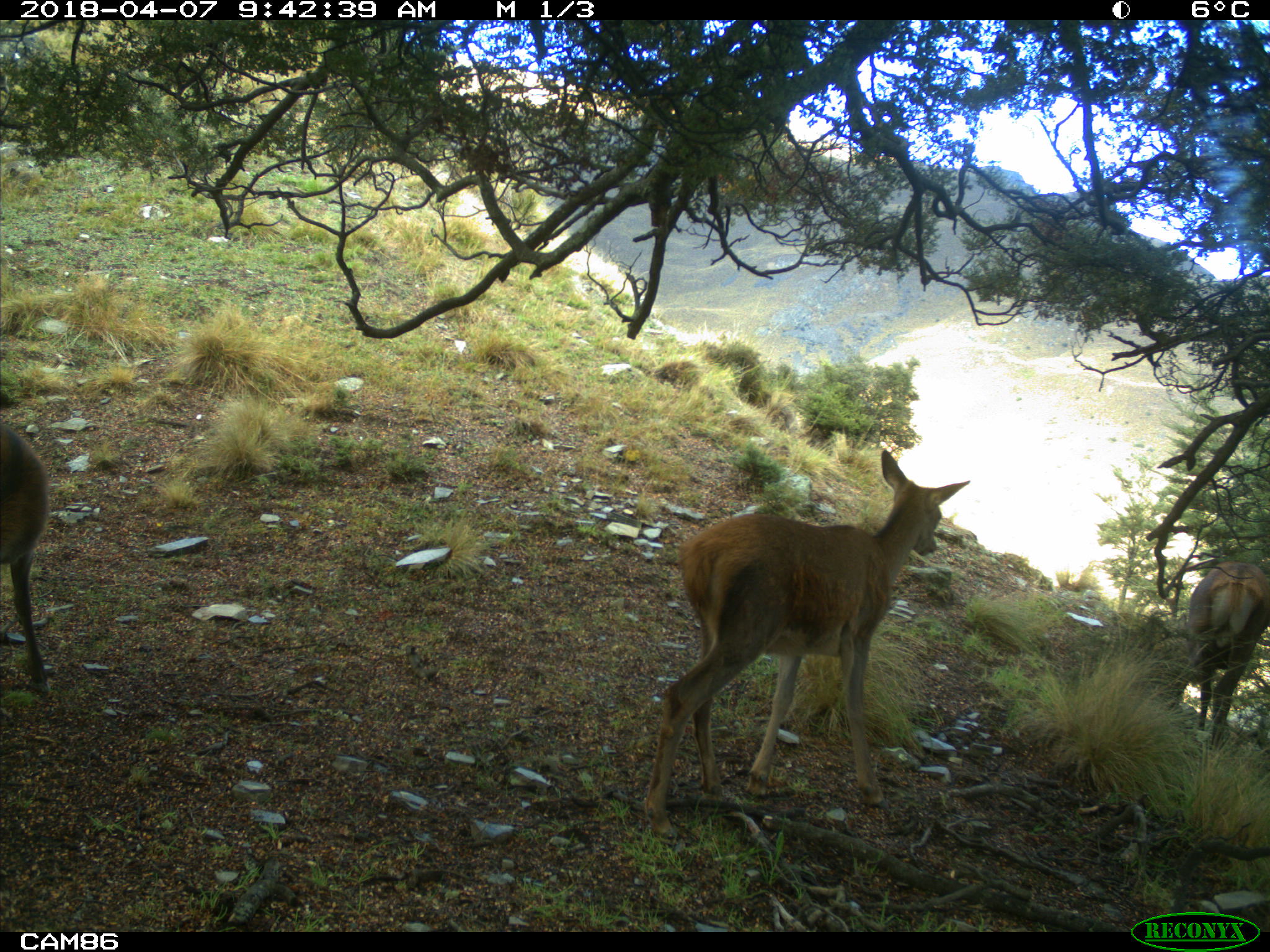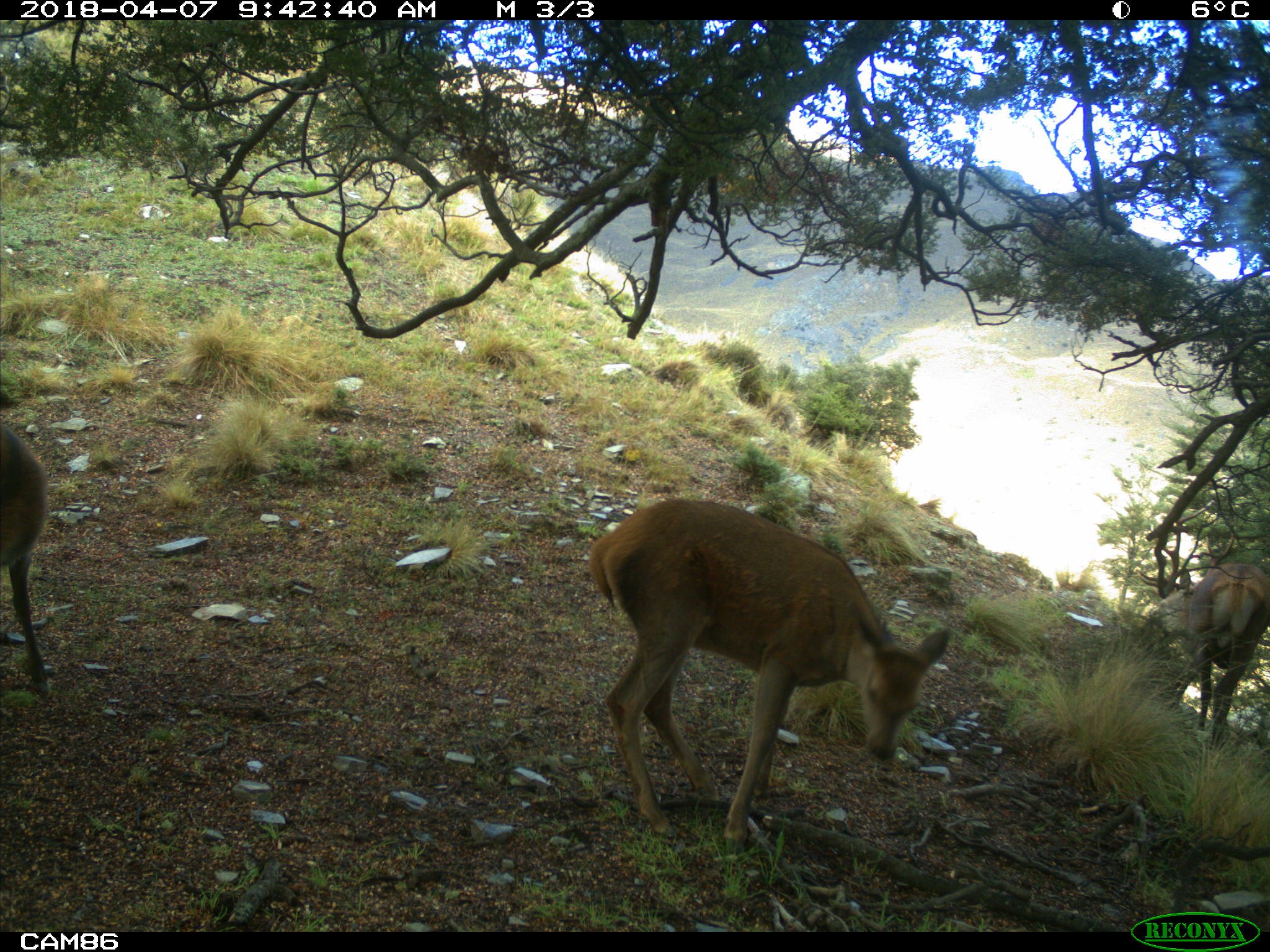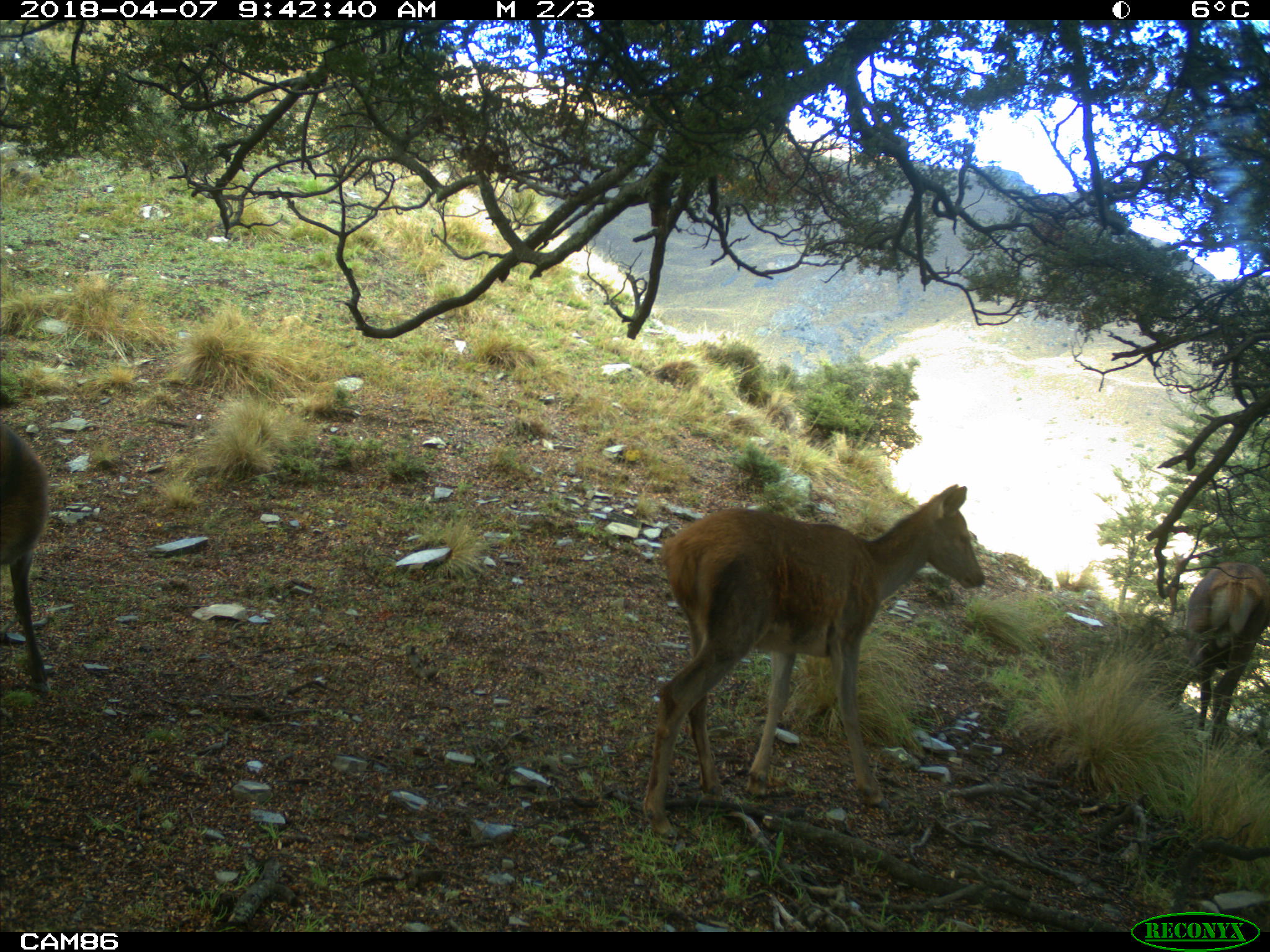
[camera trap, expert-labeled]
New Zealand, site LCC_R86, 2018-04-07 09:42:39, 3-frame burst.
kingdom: Animalia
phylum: Chordata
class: Mammalia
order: Artiodactyla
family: Cervidae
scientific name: Cervidae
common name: deer